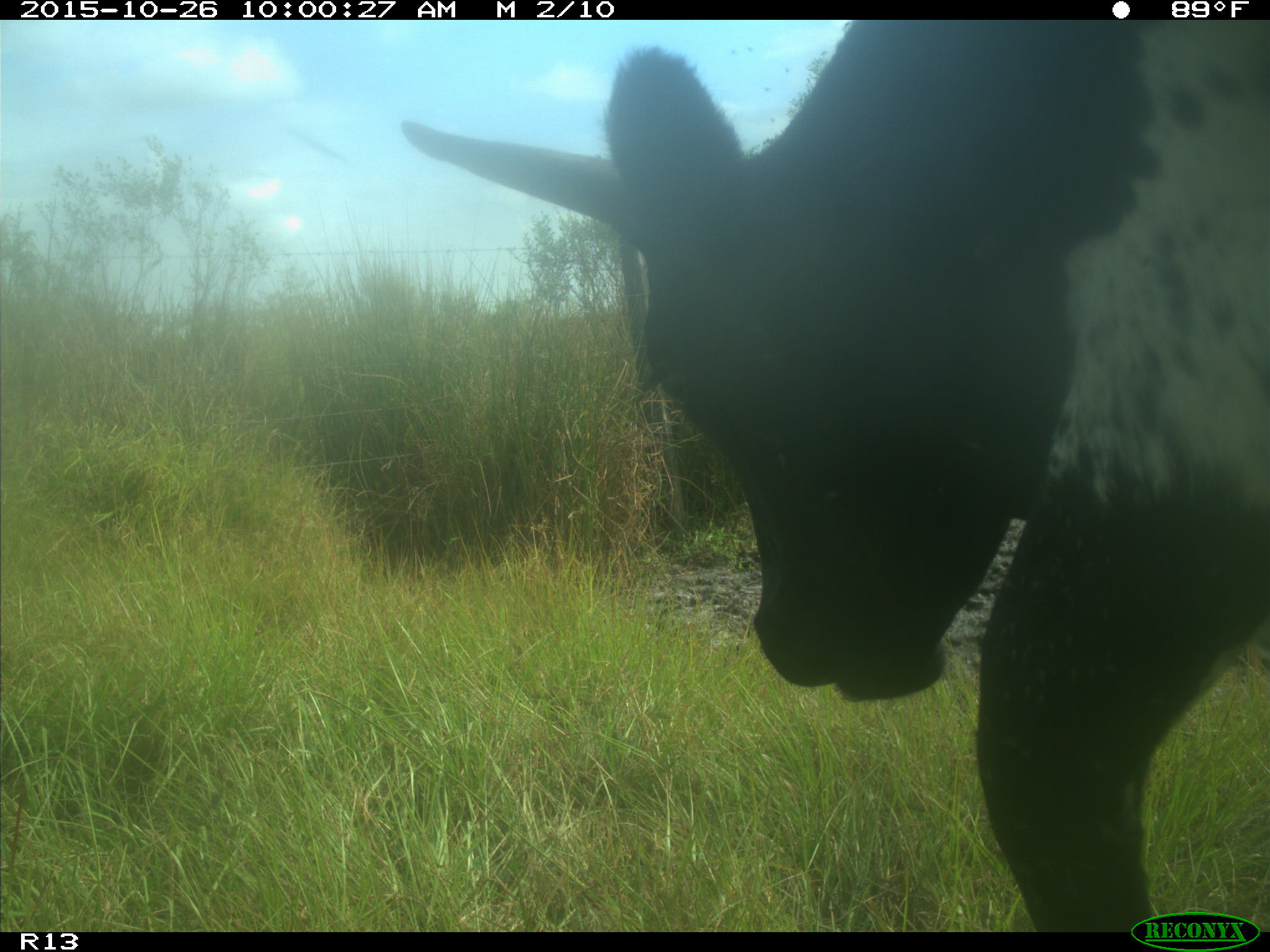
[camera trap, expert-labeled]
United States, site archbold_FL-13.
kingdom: Animalia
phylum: Chordata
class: Mammalia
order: Artiodactyla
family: Bovidae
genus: Bos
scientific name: Bos taurus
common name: domestic cow